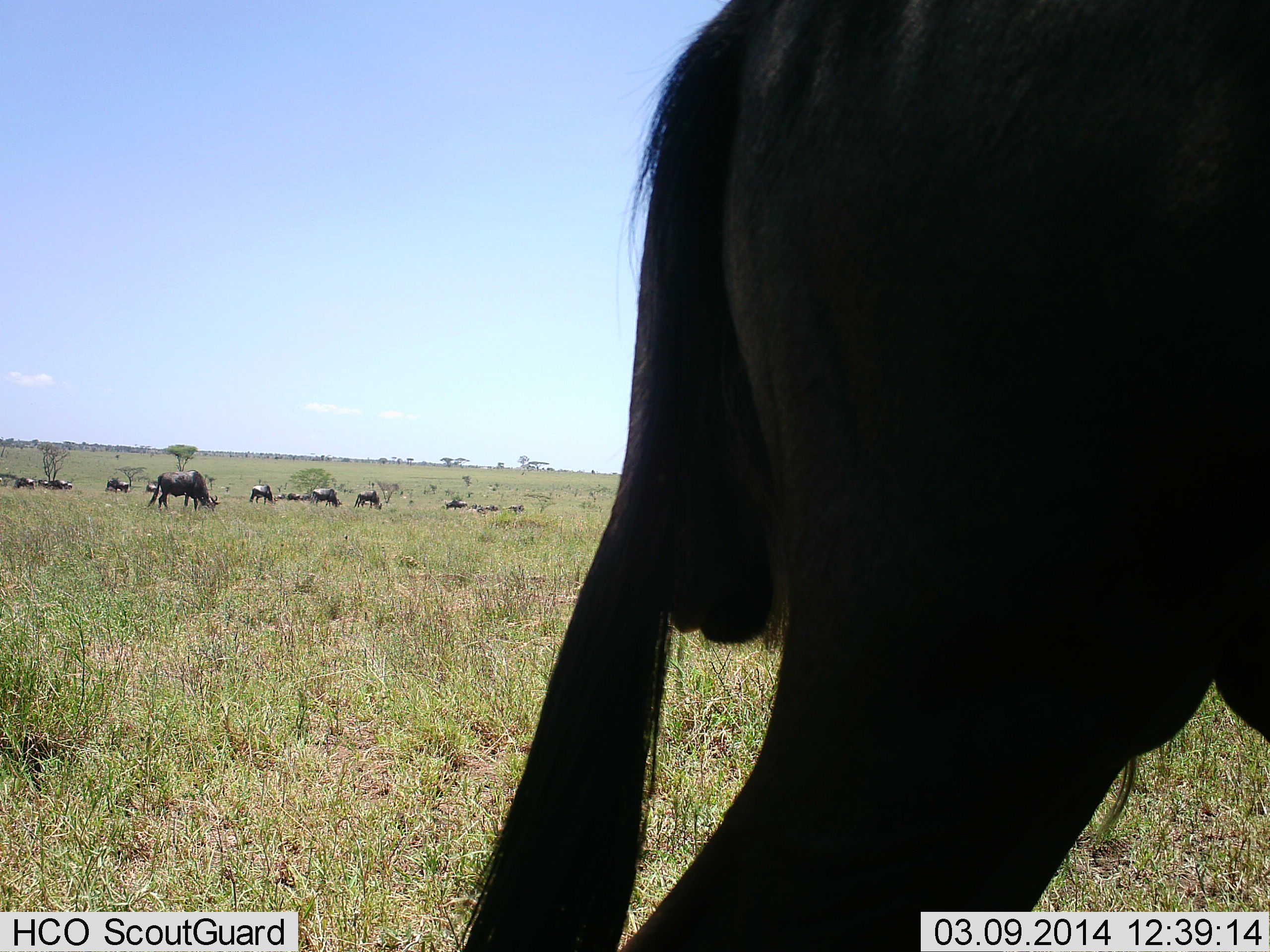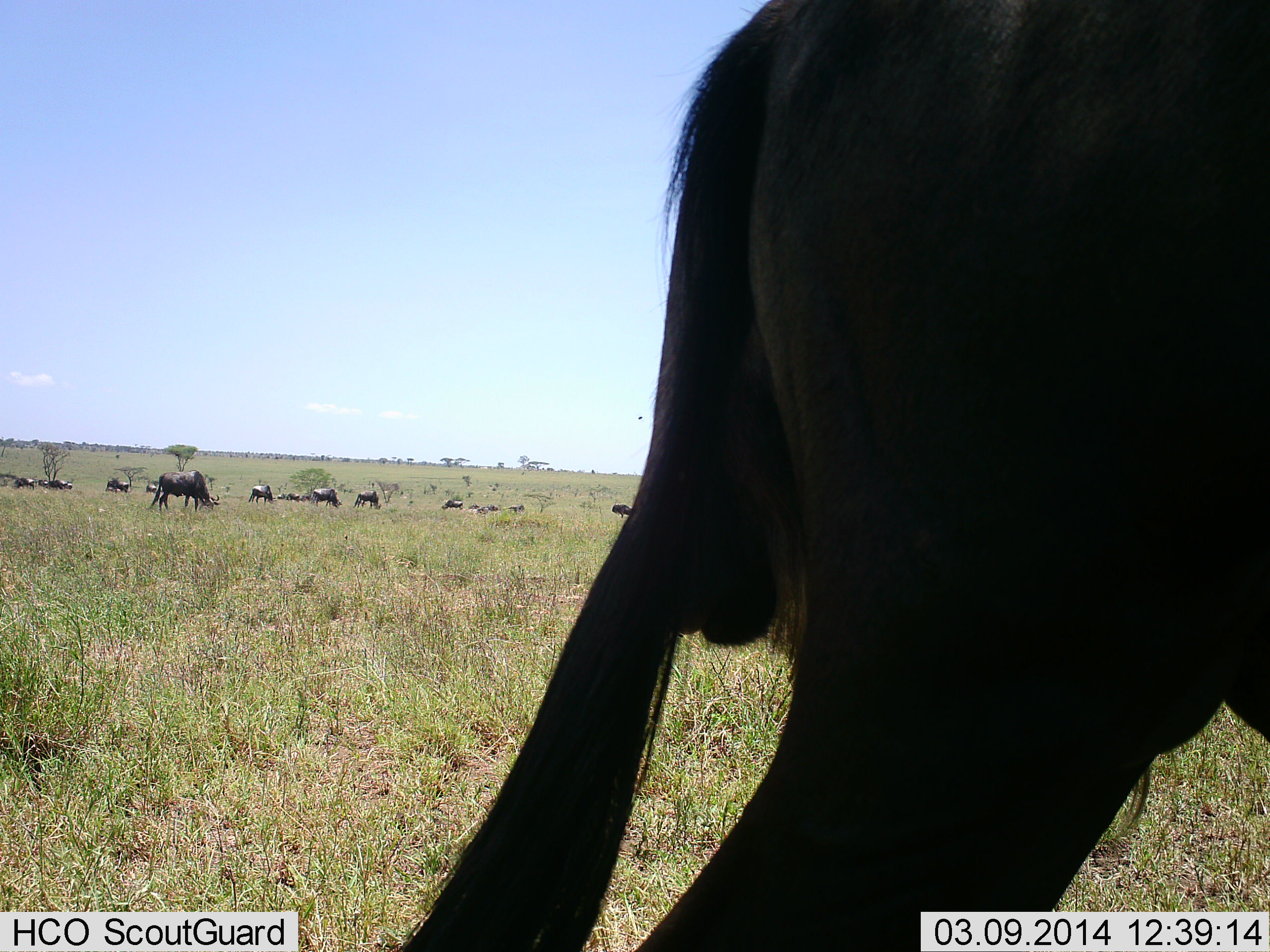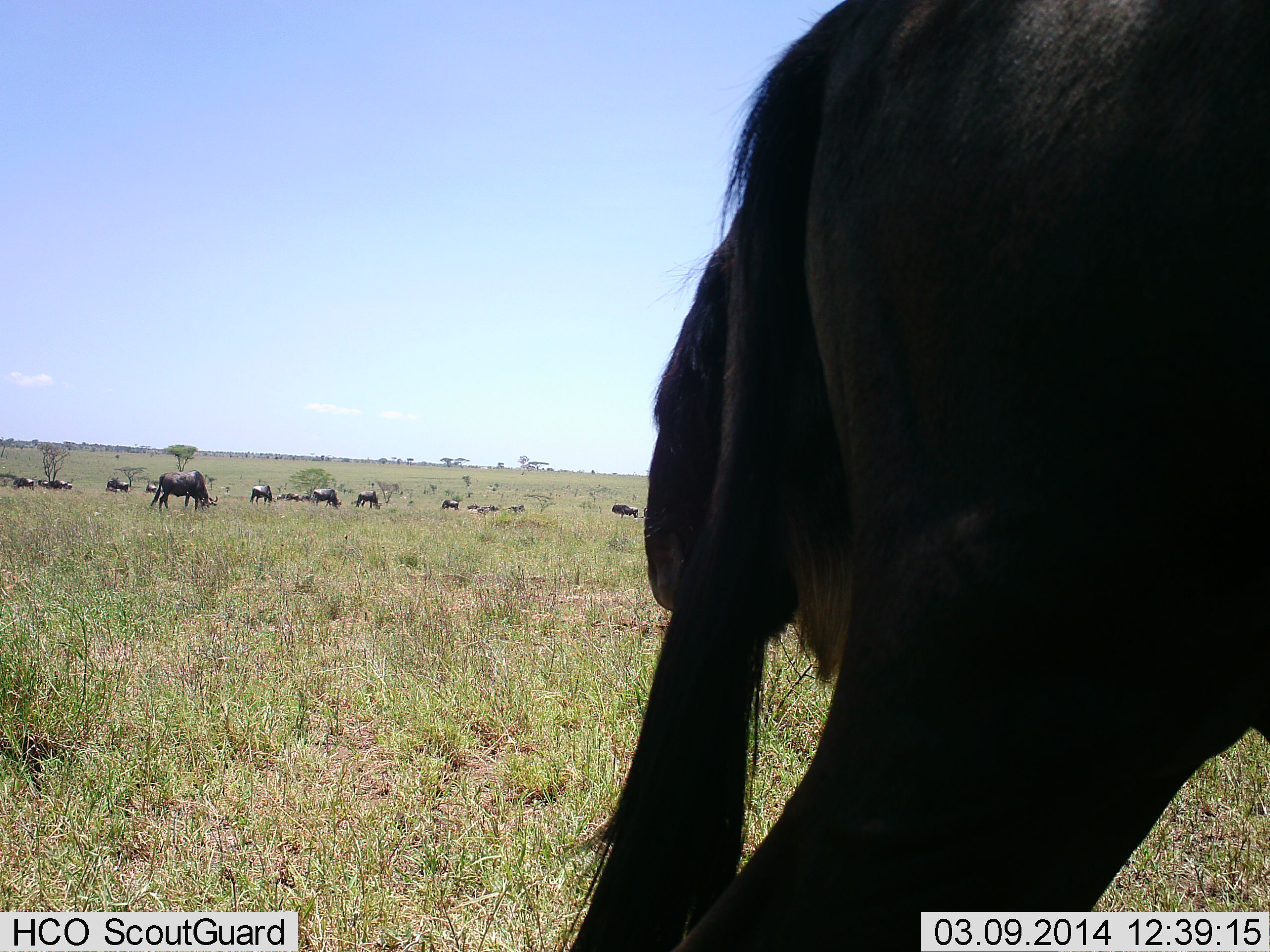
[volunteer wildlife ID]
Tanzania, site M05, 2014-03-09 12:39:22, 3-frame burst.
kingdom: Animalia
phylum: Chordata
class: Mammalia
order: Artiodactyla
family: Bovidae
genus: Connochaetes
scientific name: Connochaetes taurinus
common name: blue wildebeest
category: wildebeest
Wildebeest (blue wildebeest) (Connochaetes taurinus), count 11-50. Behavior (volunteer vote fractions): standing 50%, resting 10%, moving 10%, interacting 10%. Young present (vote fraction): 0%. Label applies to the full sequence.